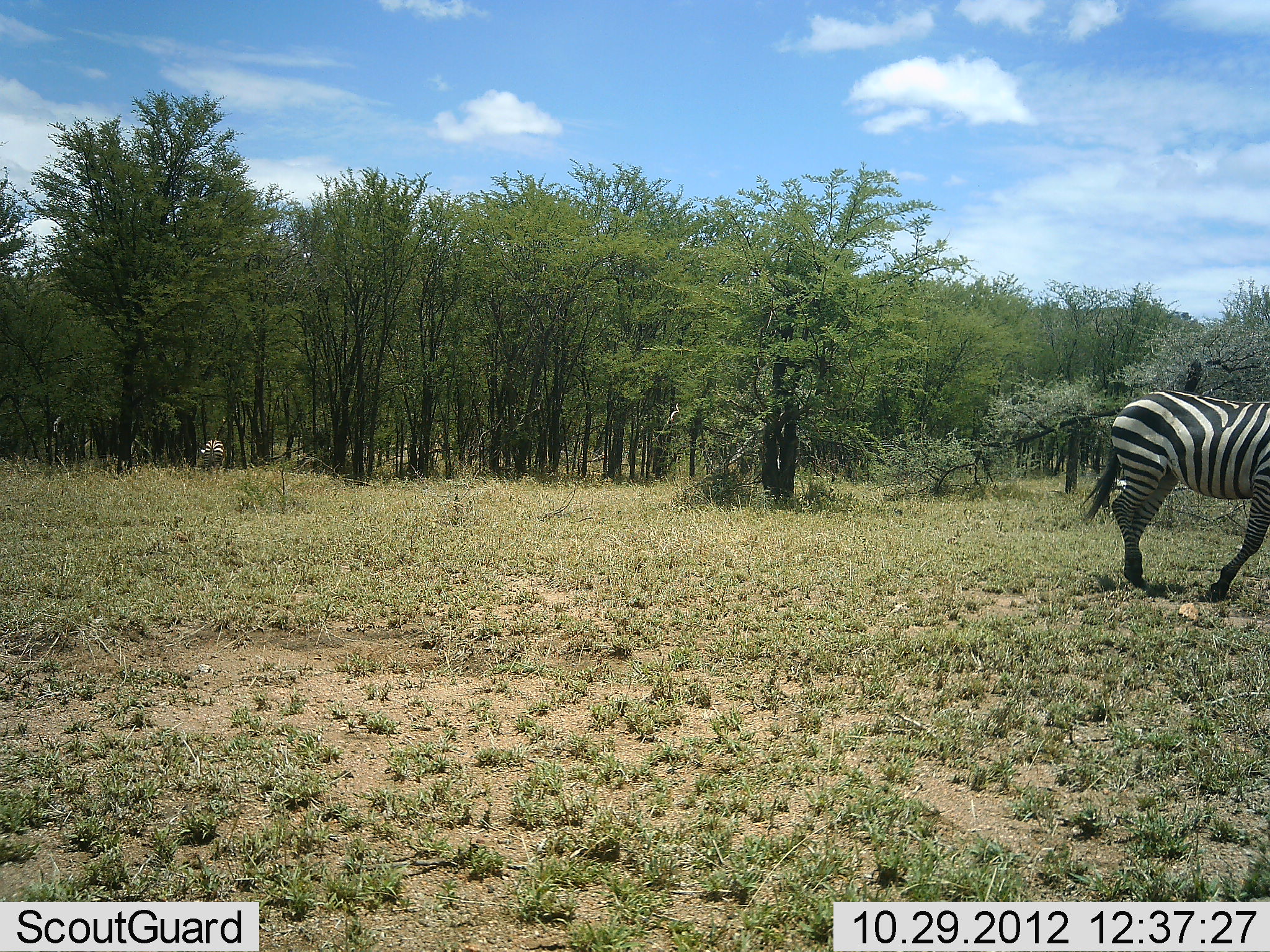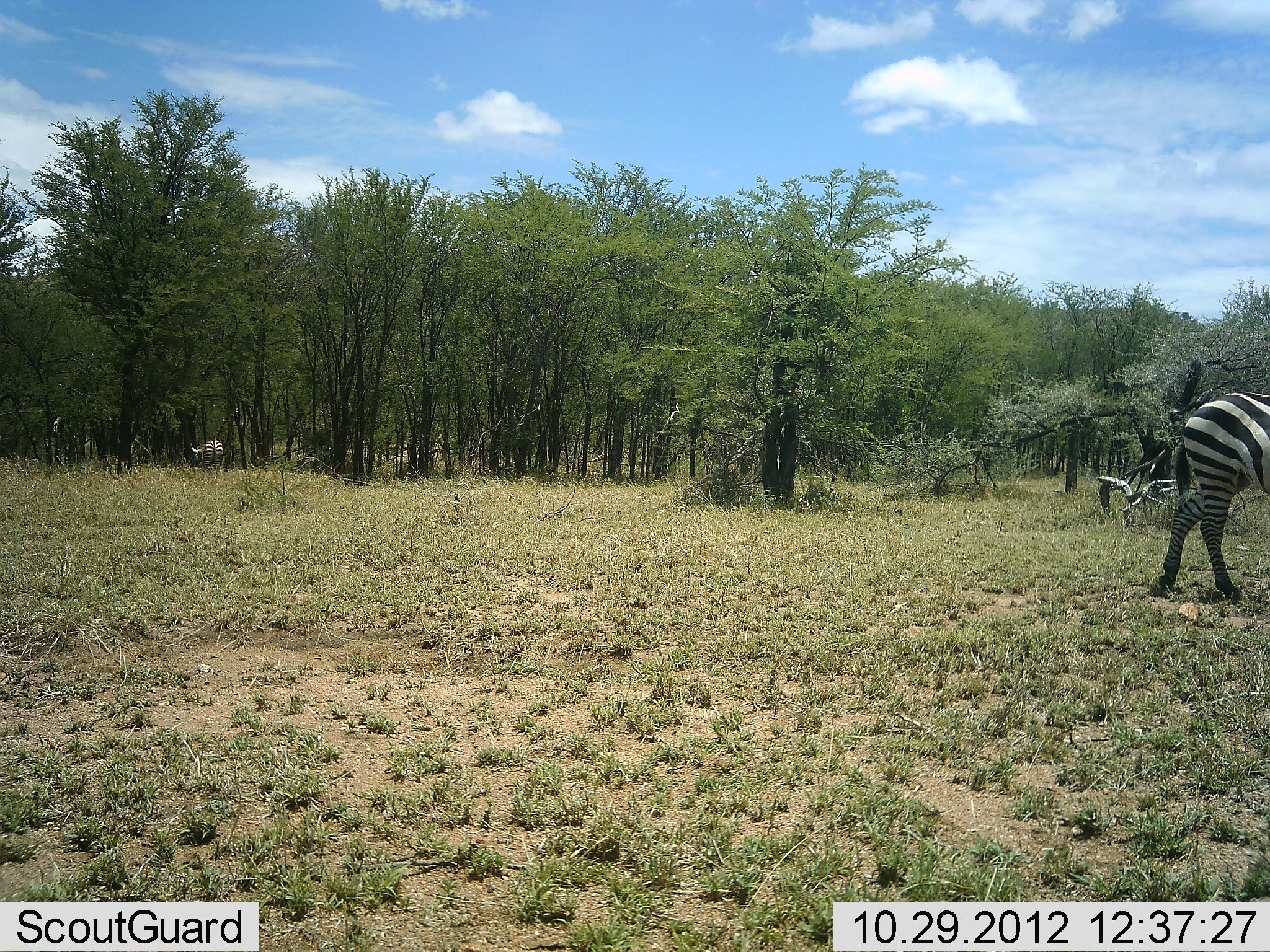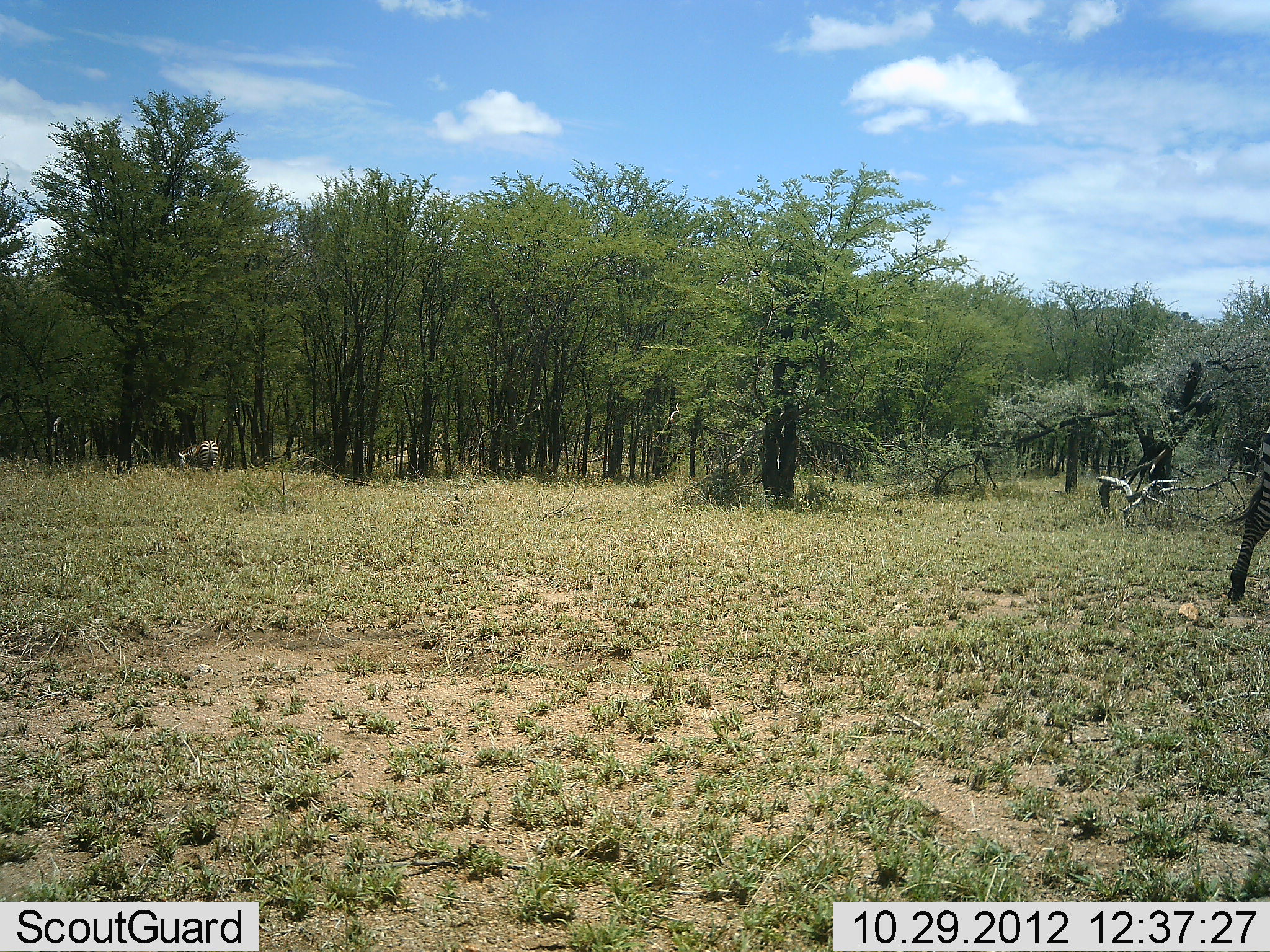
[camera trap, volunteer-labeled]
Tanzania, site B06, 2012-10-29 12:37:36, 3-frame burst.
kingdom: Animalia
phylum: Chordata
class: Mammalia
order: Perissodactyla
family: Equidae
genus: Equus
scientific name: Equus quagga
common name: plains zebra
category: zebra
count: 2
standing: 20%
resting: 0%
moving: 100%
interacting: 0%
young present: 0%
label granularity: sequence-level